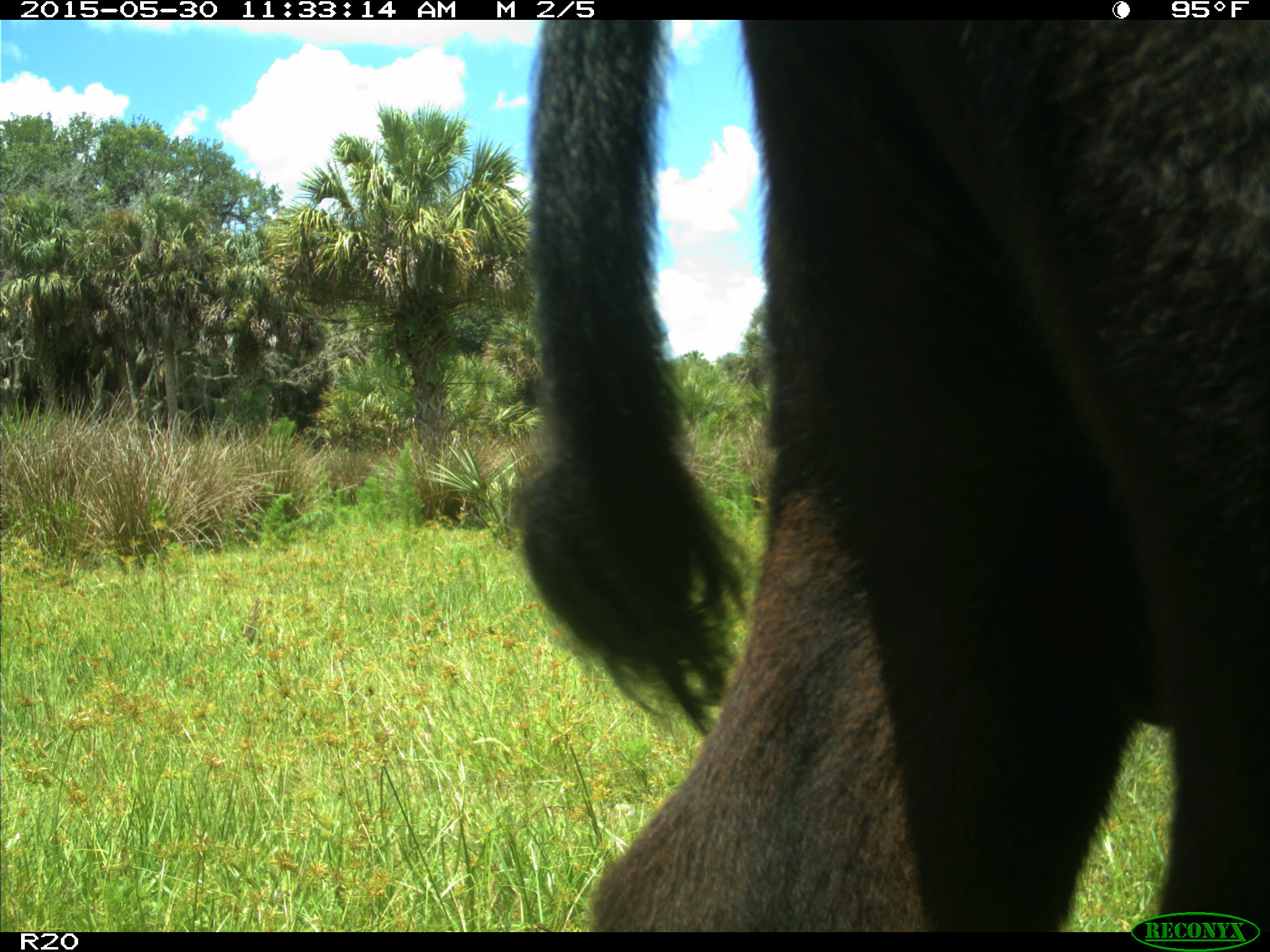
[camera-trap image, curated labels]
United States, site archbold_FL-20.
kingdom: Animalia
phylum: Chordata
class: Mammalia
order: Artiodactyla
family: Bovidae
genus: Bos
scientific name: Bos taurus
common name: domestic cow